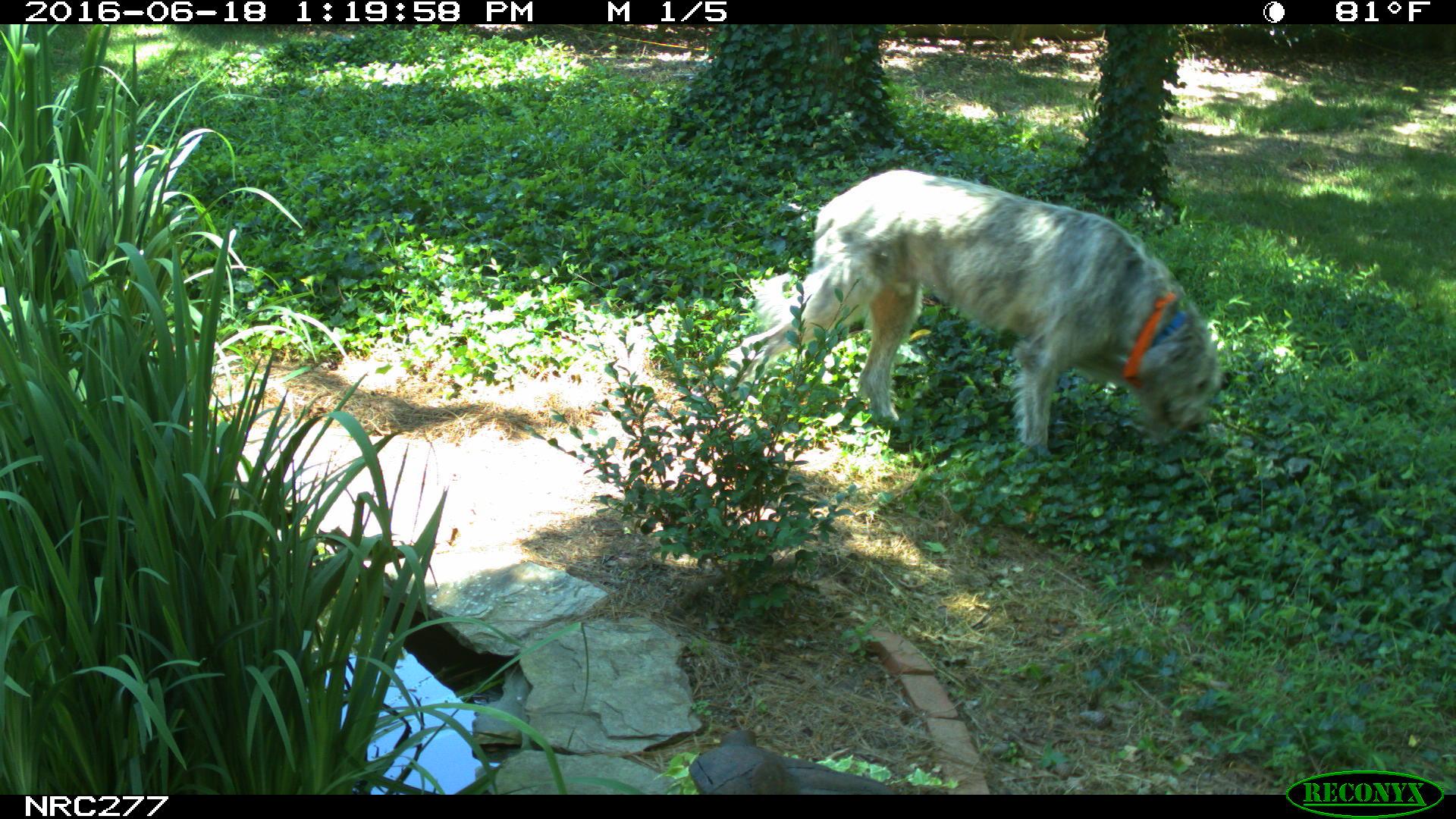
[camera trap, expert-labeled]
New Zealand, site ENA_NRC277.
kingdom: Animalia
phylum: Chordata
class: Mammalia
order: Carnivora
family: Canidae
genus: Canis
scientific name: Canis familiaris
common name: domestic dog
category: dog